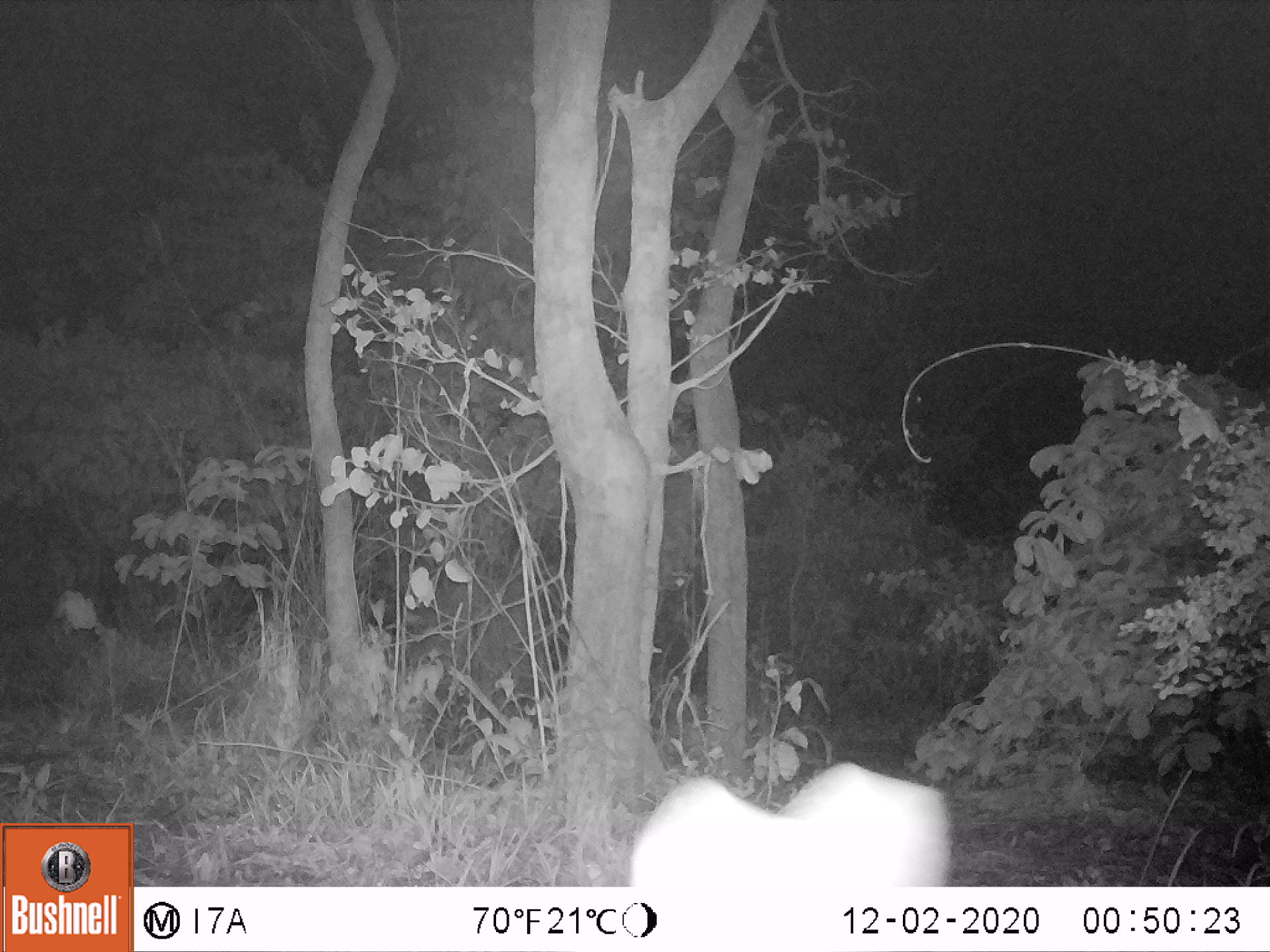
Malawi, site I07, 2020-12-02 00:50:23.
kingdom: Animalia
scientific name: Animalia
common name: other animal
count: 1